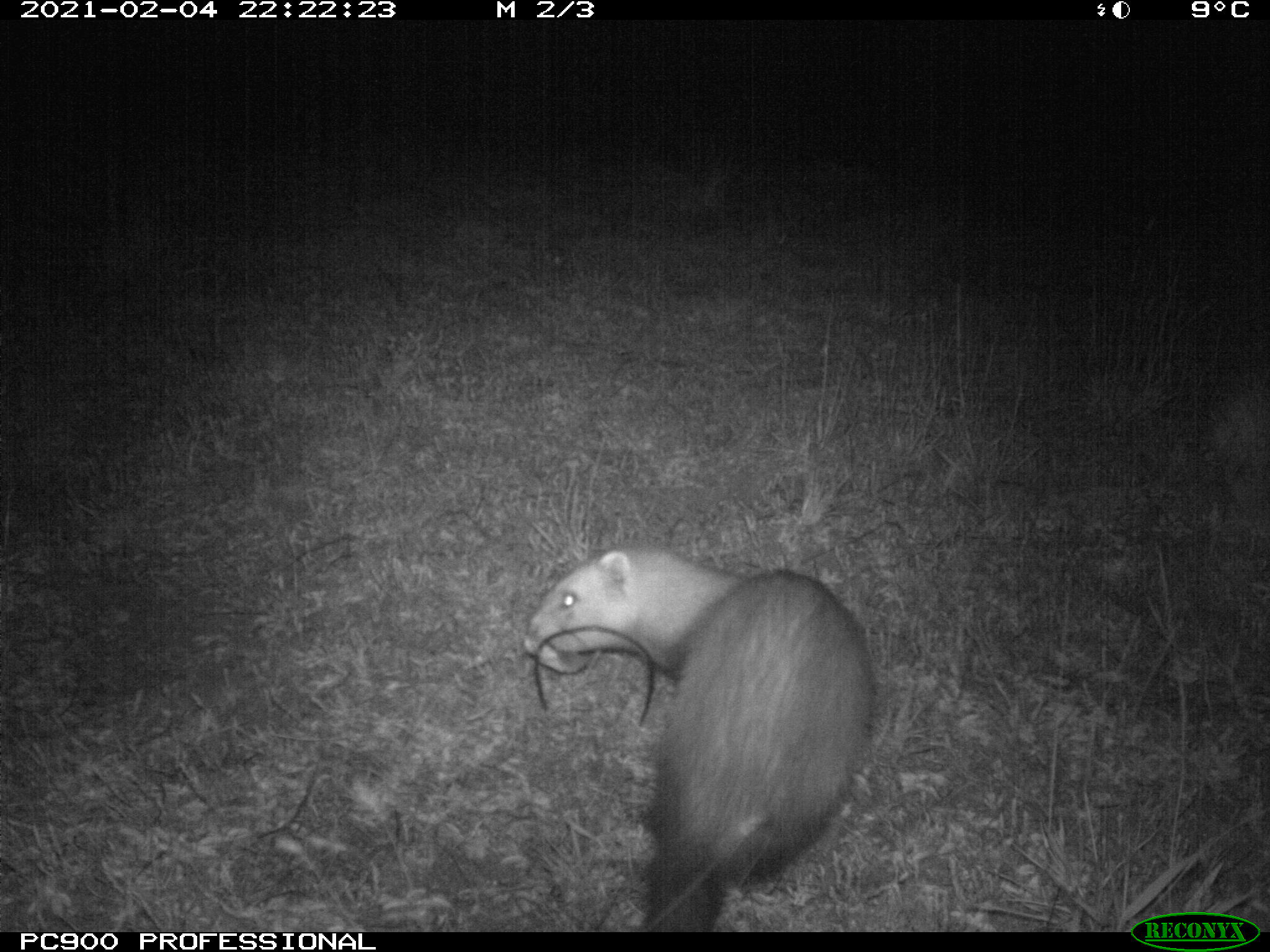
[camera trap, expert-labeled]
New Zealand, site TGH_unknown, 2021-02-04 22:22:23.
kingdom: Animalia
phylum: Chordata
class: Mammalia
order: Carnivora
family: Mustelidae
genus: Mustela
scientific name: Mustela furo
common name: ferret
Ferret (Mustela furo).